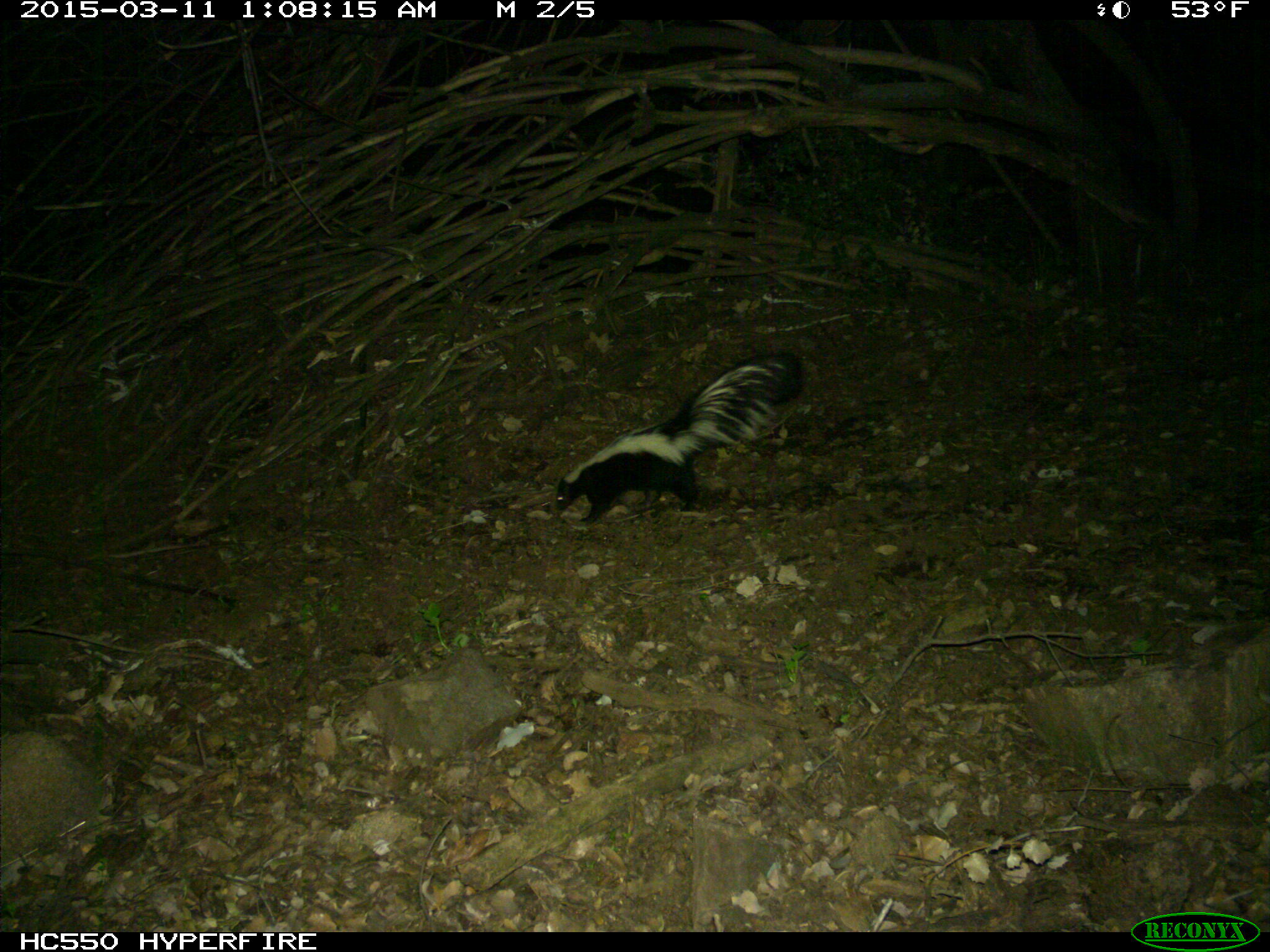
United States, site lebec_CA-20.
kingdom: Animalia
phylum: Chordata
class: Mammalia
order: Carnivora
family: Mephitidae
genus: Mephitis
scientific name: Mephitis mephitis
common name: striped skunk